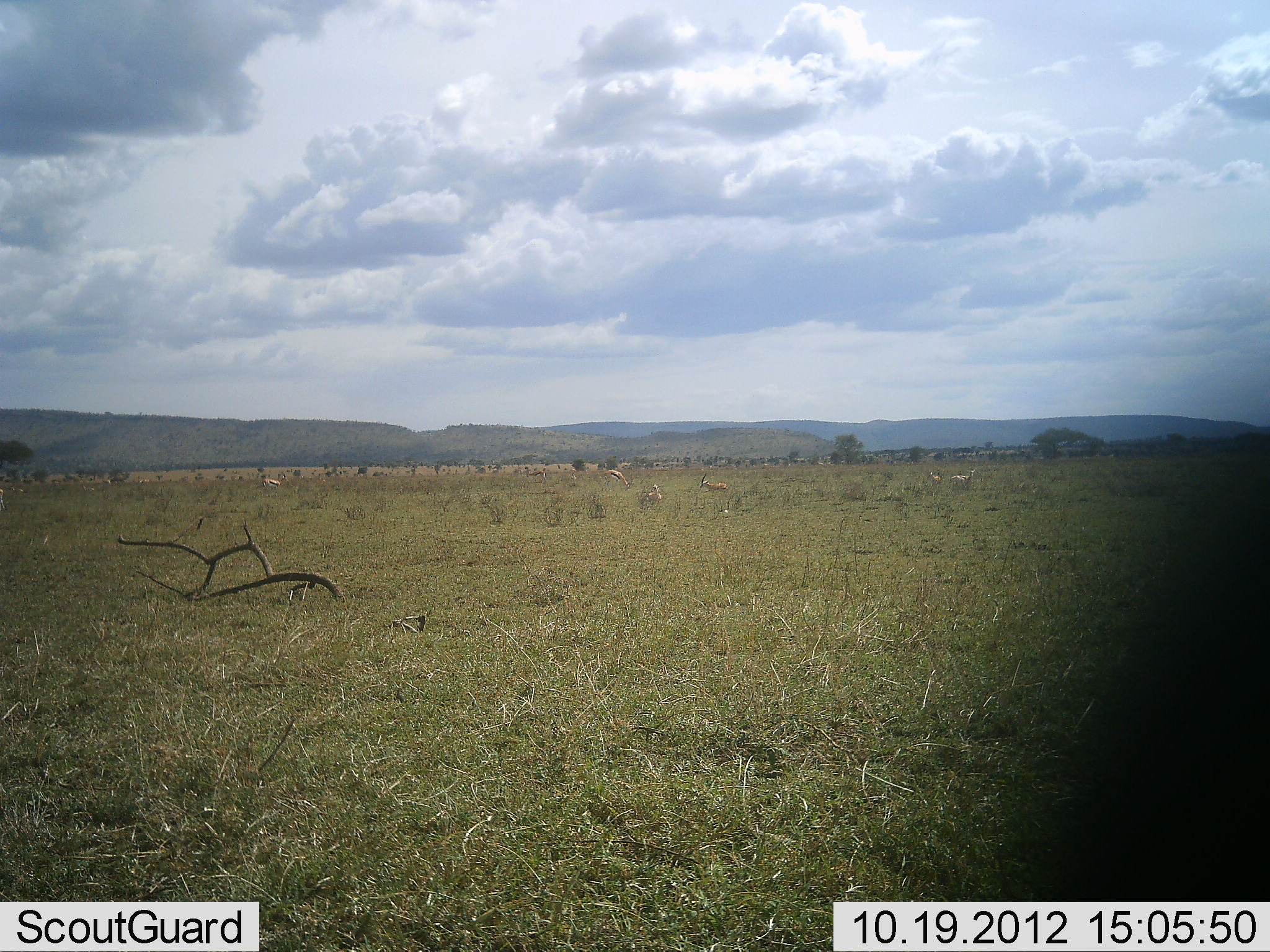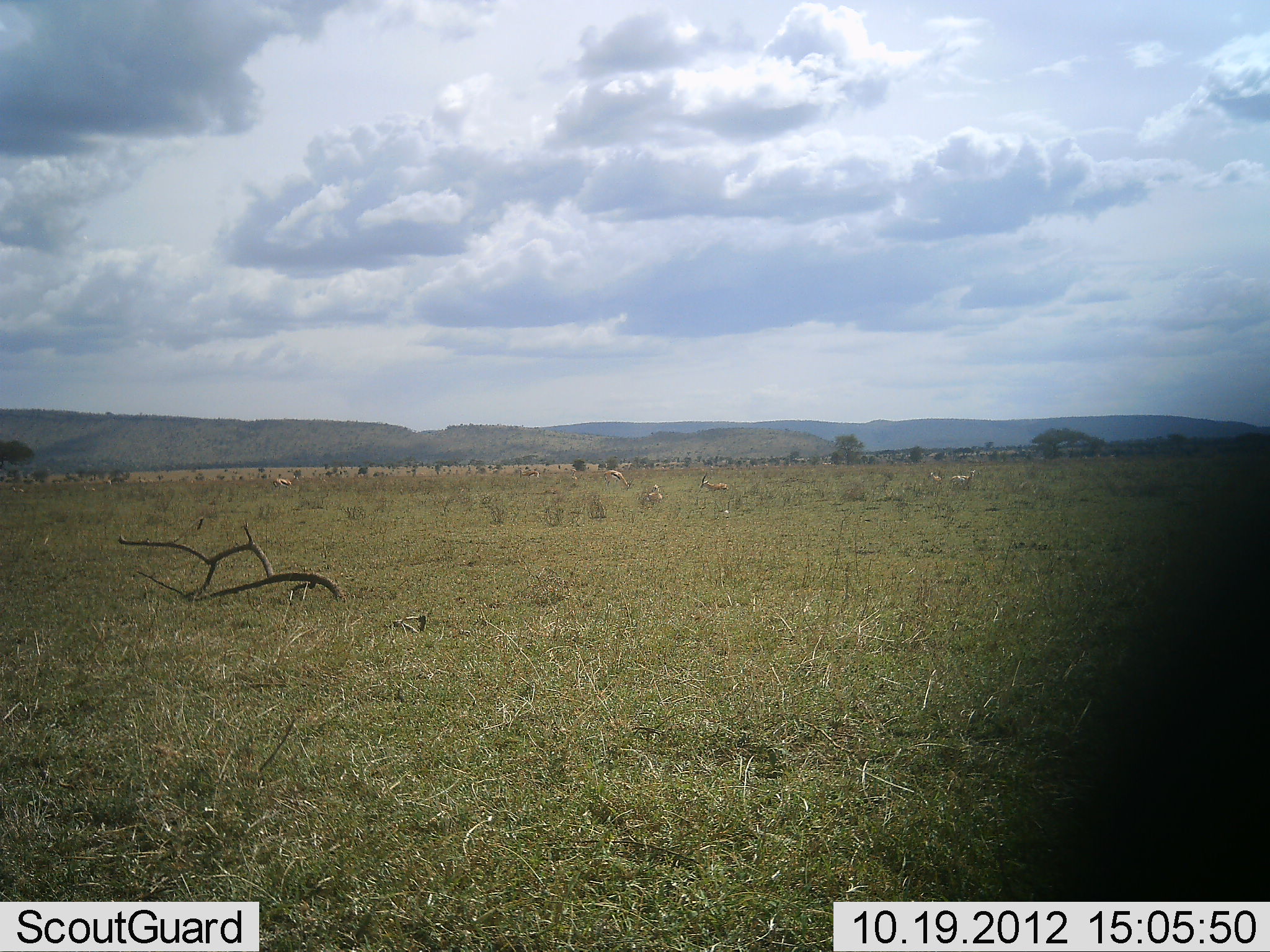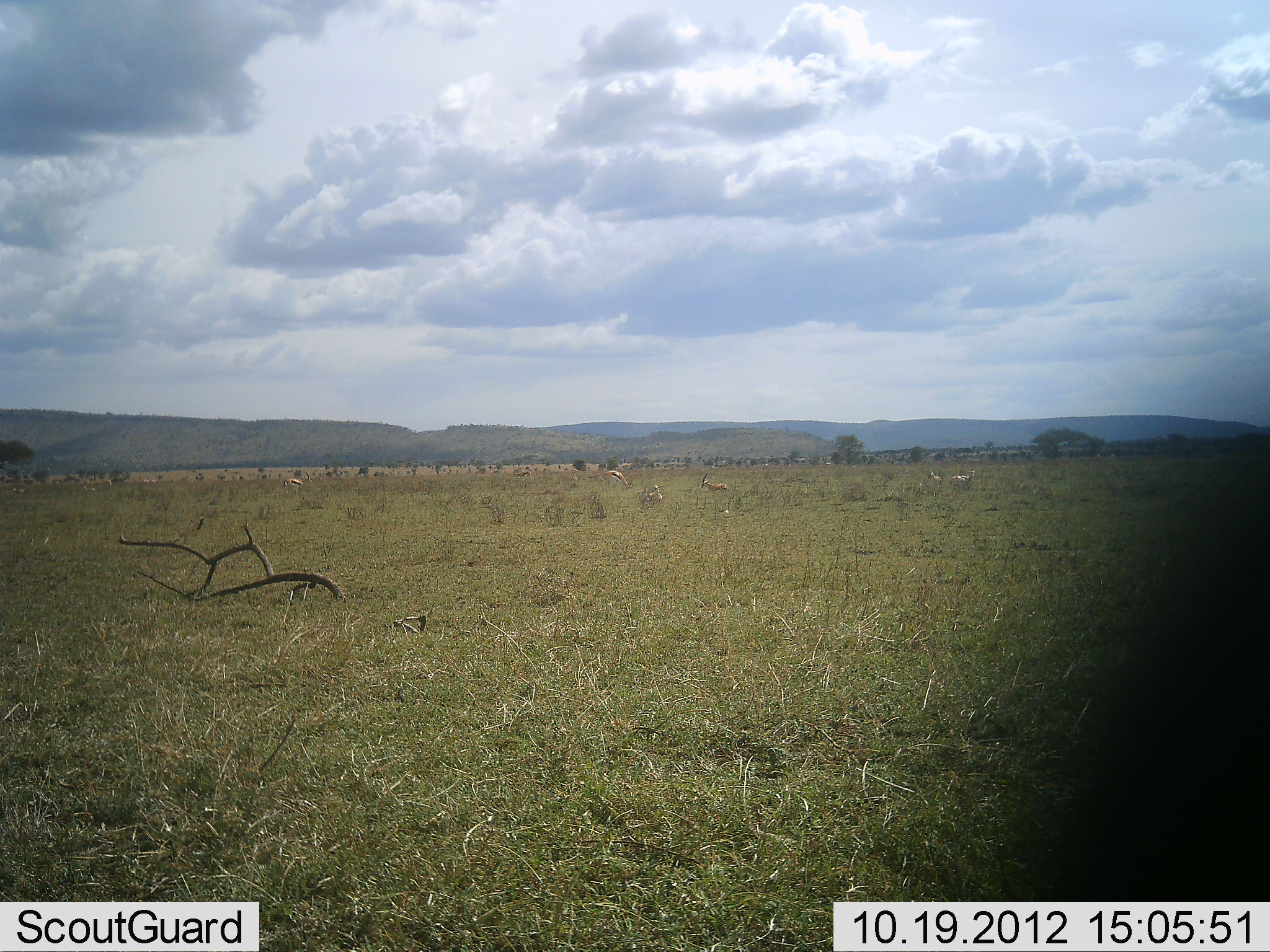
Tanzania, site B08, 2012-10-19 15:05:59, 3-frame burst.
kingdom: Animalia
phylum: Chordata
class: Mammalia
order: Artiodactyla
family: Bovidae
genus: Eudorcas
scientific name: Eudorcas thomsonii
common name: thomson's gazelle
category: gazellethomsons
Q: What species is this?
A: Gazellethomsons (thomson's gazelle) (Eudorcas thomsonii).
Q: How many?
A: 6.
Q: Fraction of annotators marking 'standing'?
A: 60%.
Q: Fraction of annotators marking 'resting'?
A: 40%.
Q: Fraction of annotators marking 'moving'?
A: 90%.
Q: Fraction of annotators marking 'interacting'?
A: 0%.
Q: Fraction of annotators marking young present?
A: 0%.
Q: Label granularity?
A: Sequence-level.